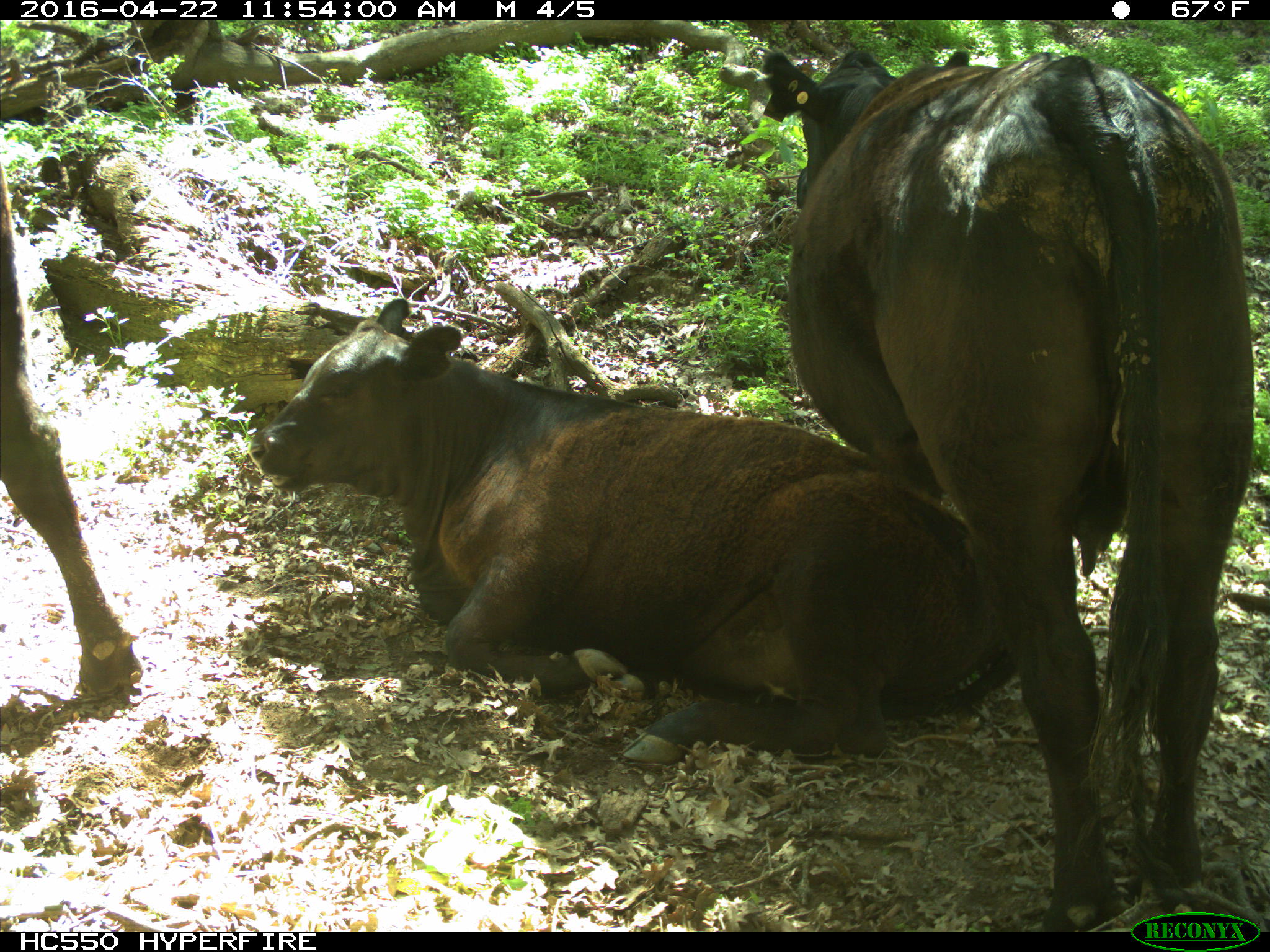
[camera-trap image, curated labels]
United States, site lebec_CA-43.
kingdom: Animalia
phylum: Chordata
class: Mammalia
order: Artiodactyla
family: Bovidae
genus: Bos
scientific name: Bos taurus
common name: domestic cow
Bos taurus (domestic cow).